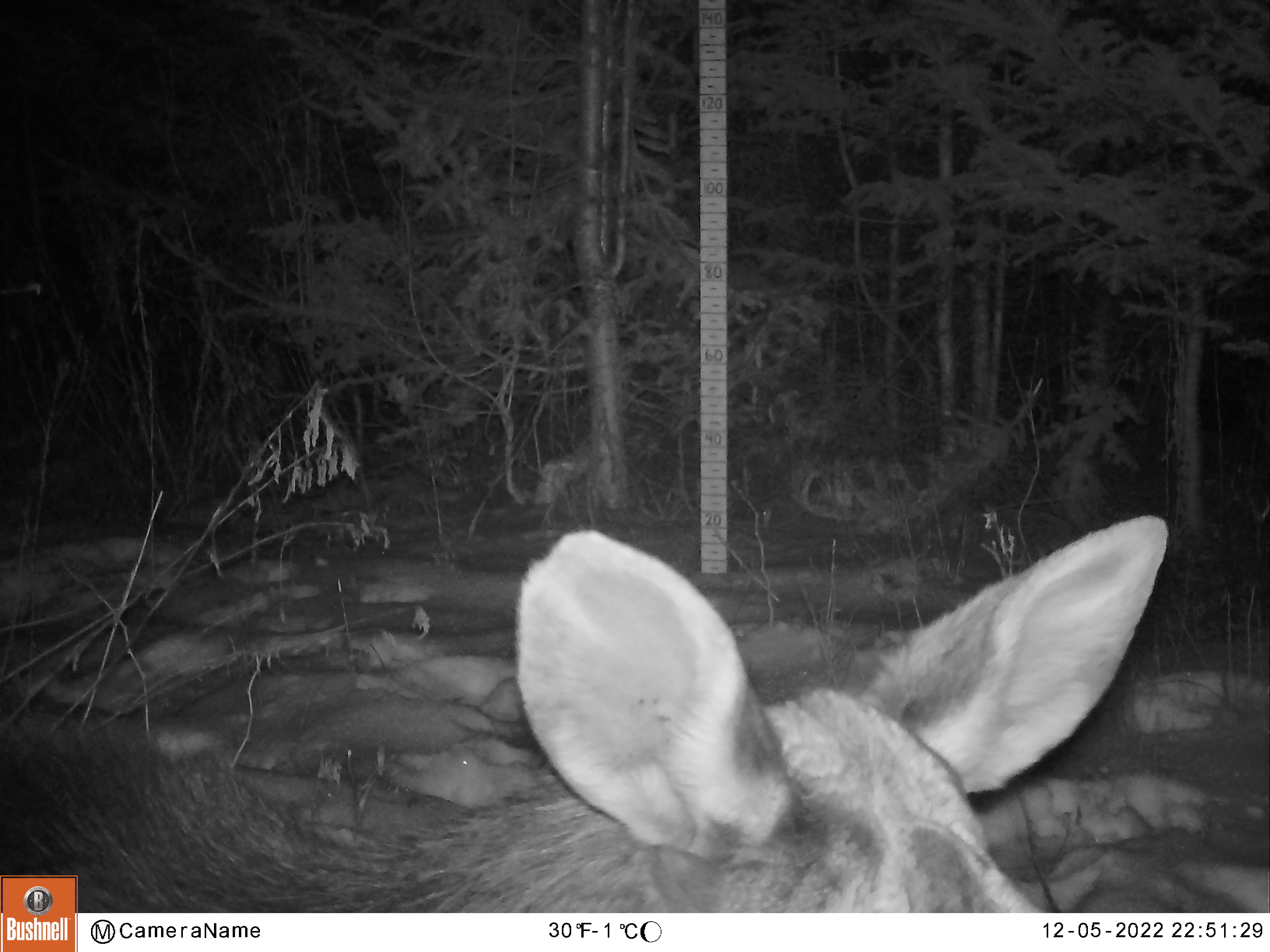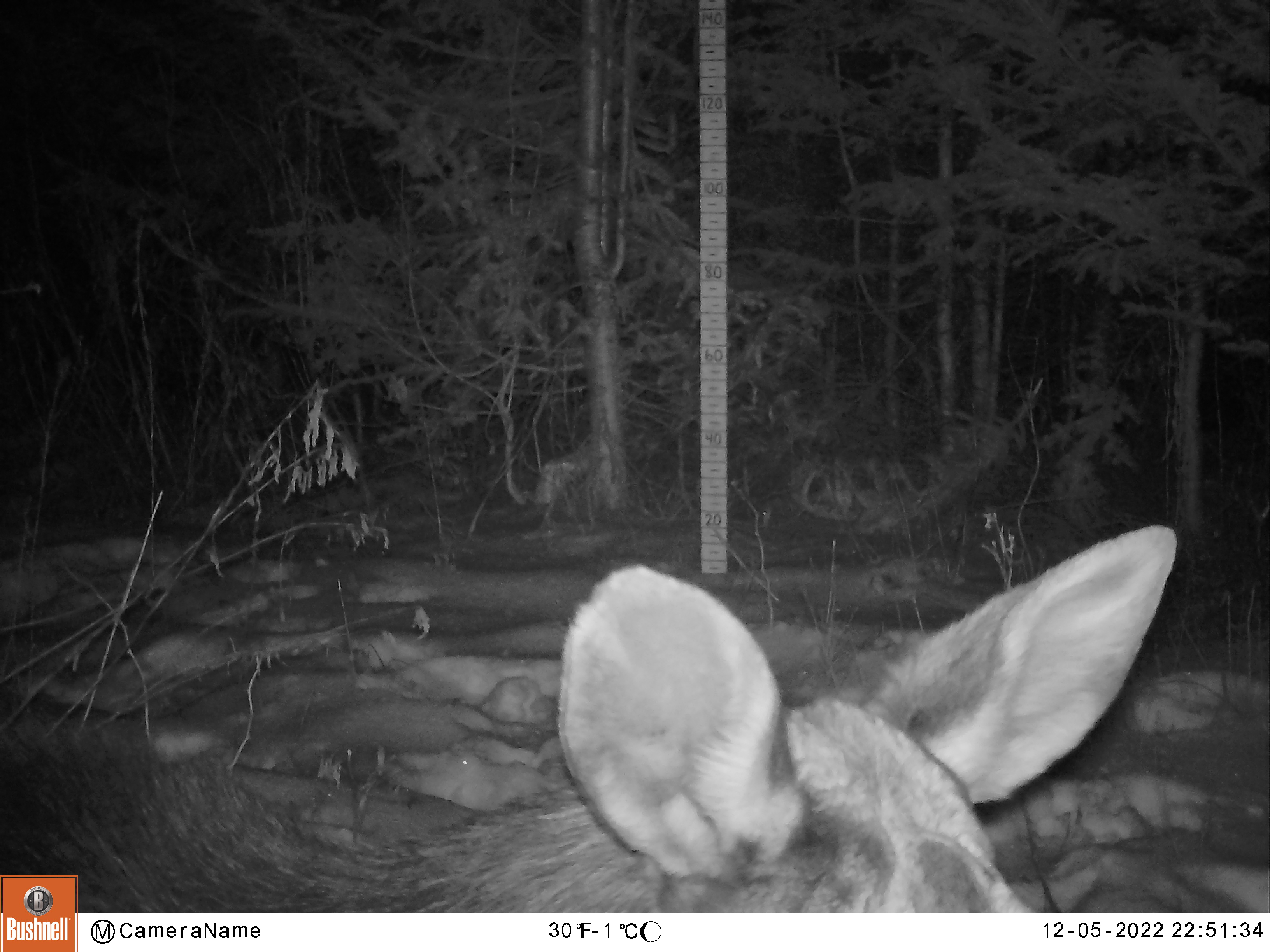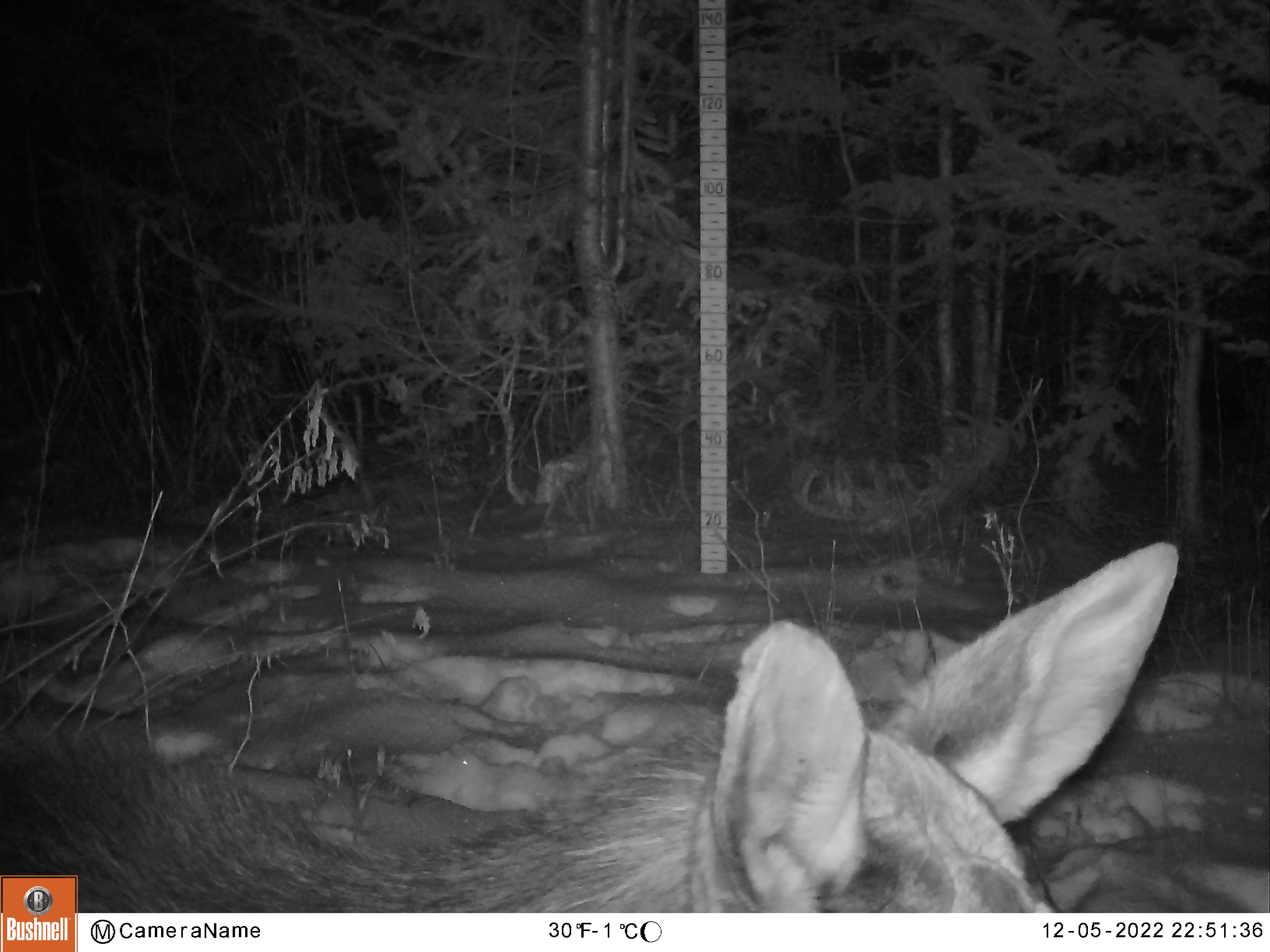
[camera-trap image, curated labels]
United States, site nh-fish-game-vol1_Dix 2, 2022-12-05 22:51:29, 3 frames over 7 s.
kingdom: Animalia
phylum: Chordata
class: Mammalia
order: Artiodactyla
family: Cervidae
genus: Alces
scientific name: Alces alces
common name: moose